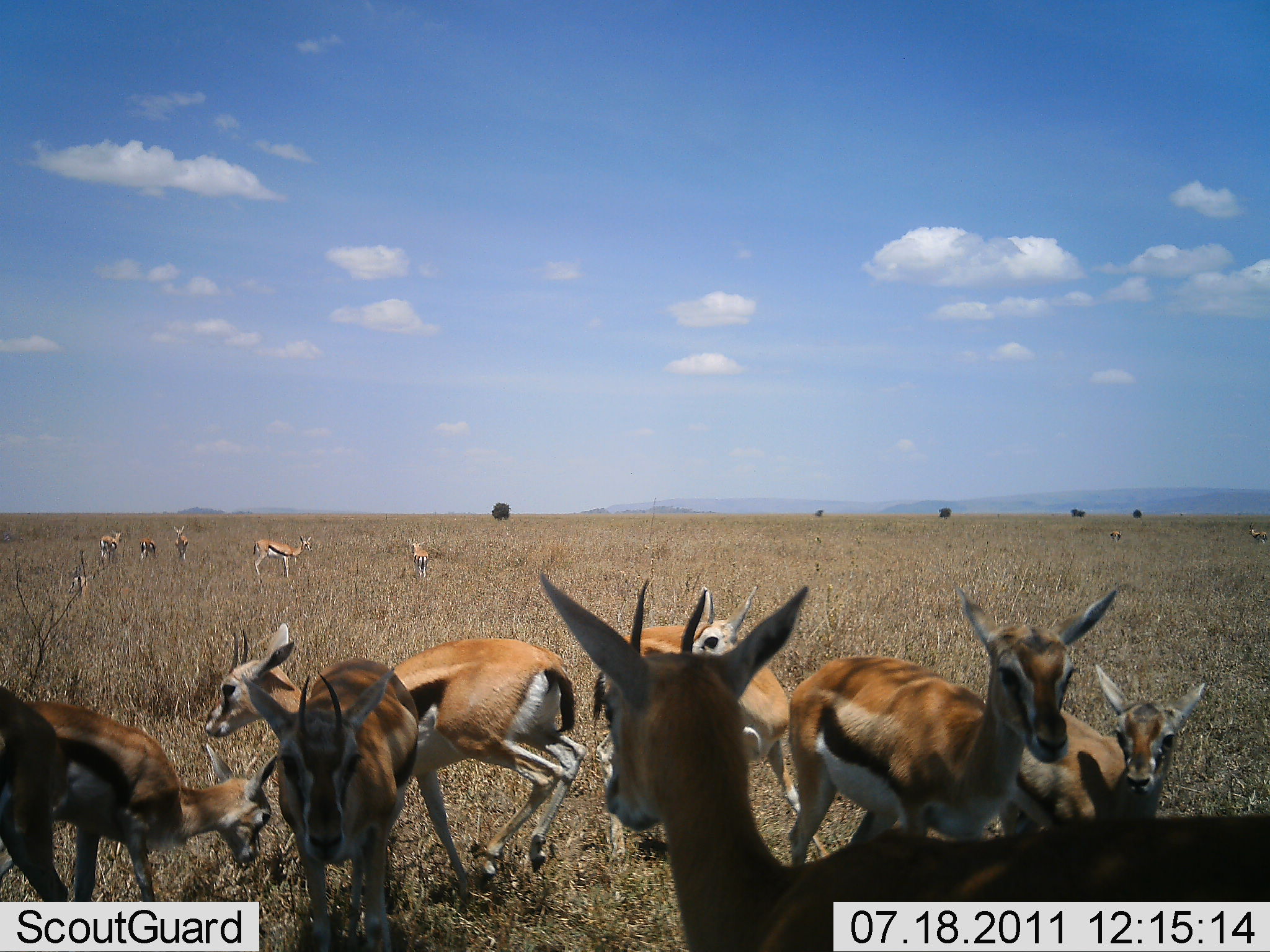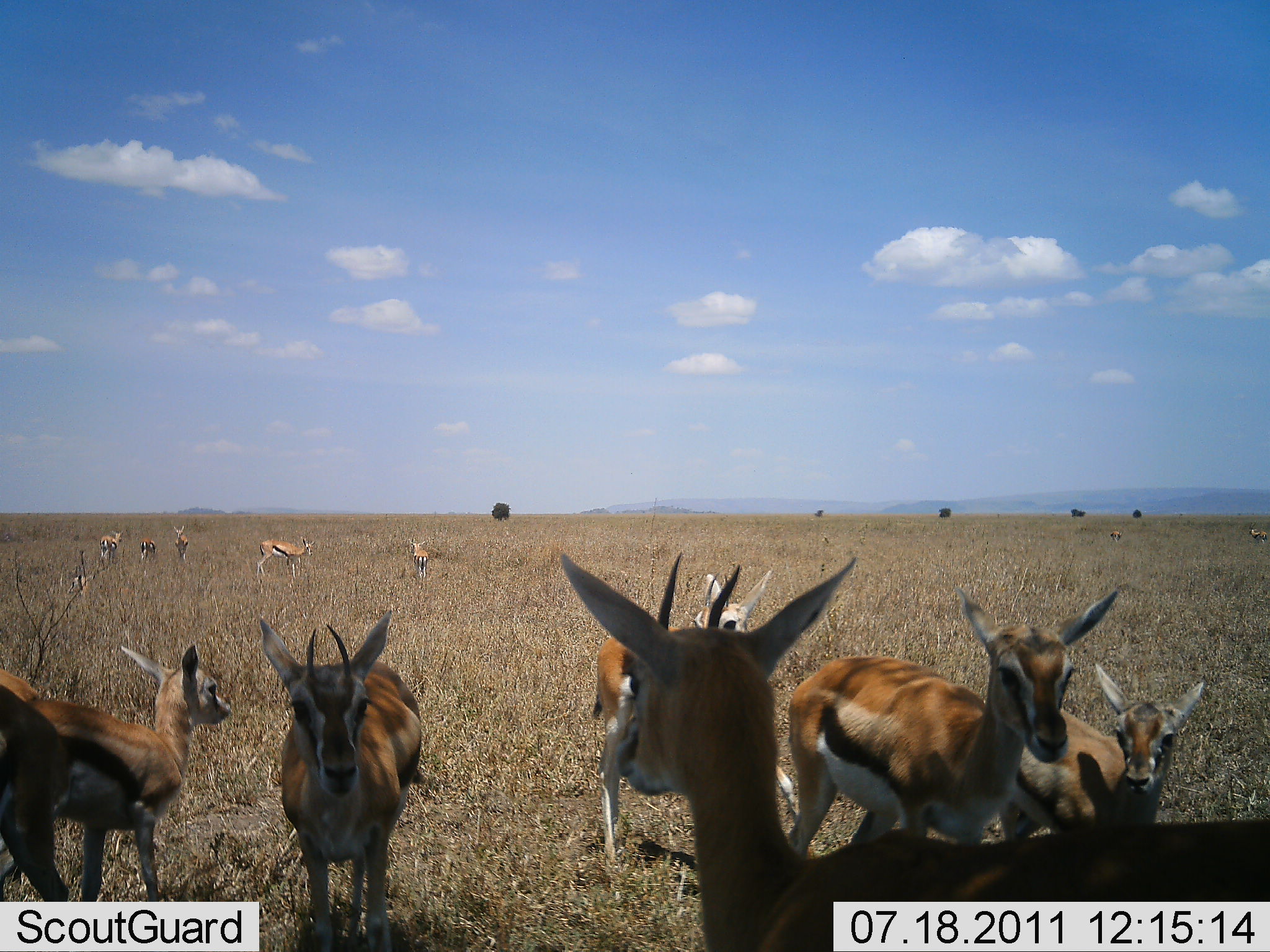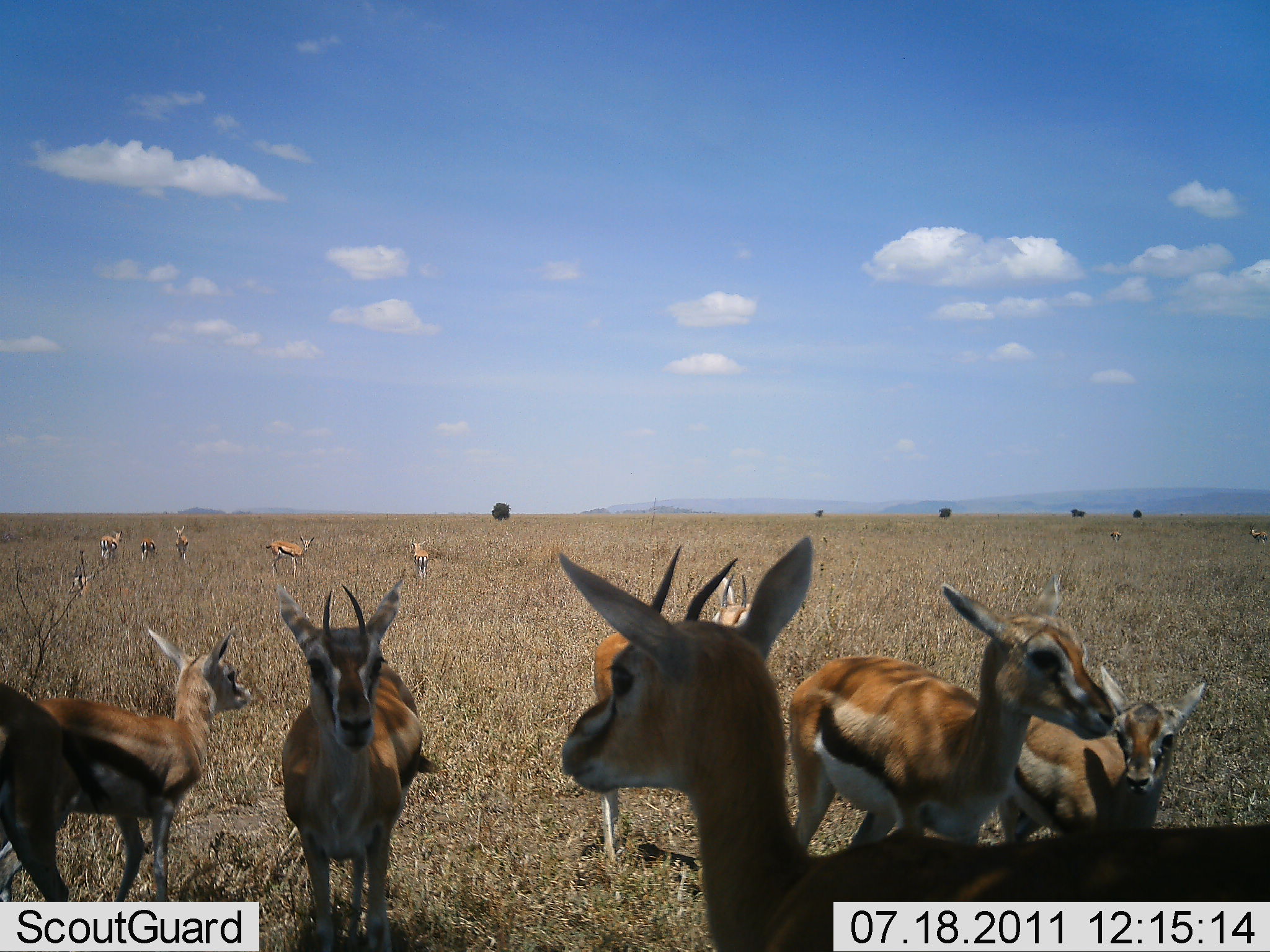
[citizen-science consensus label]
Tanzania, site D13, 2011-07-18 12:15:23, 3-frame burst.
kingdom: Animalia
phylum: Chordata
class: Mammalia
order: Artiodactyla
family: Bovidae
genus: Eudorcas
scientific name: Eudorcas thomsonii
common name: thomson's gazelle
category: gazellethomsons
Gazellethomsons (thomson's gazelle) (Eudorcas thomsonii), count 11-50. Behavior (volunteer vote fractions): standing 90%, resting 20%, moving 10%, interacting 20%. Young present (vote fraction): 40%. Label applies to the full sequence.